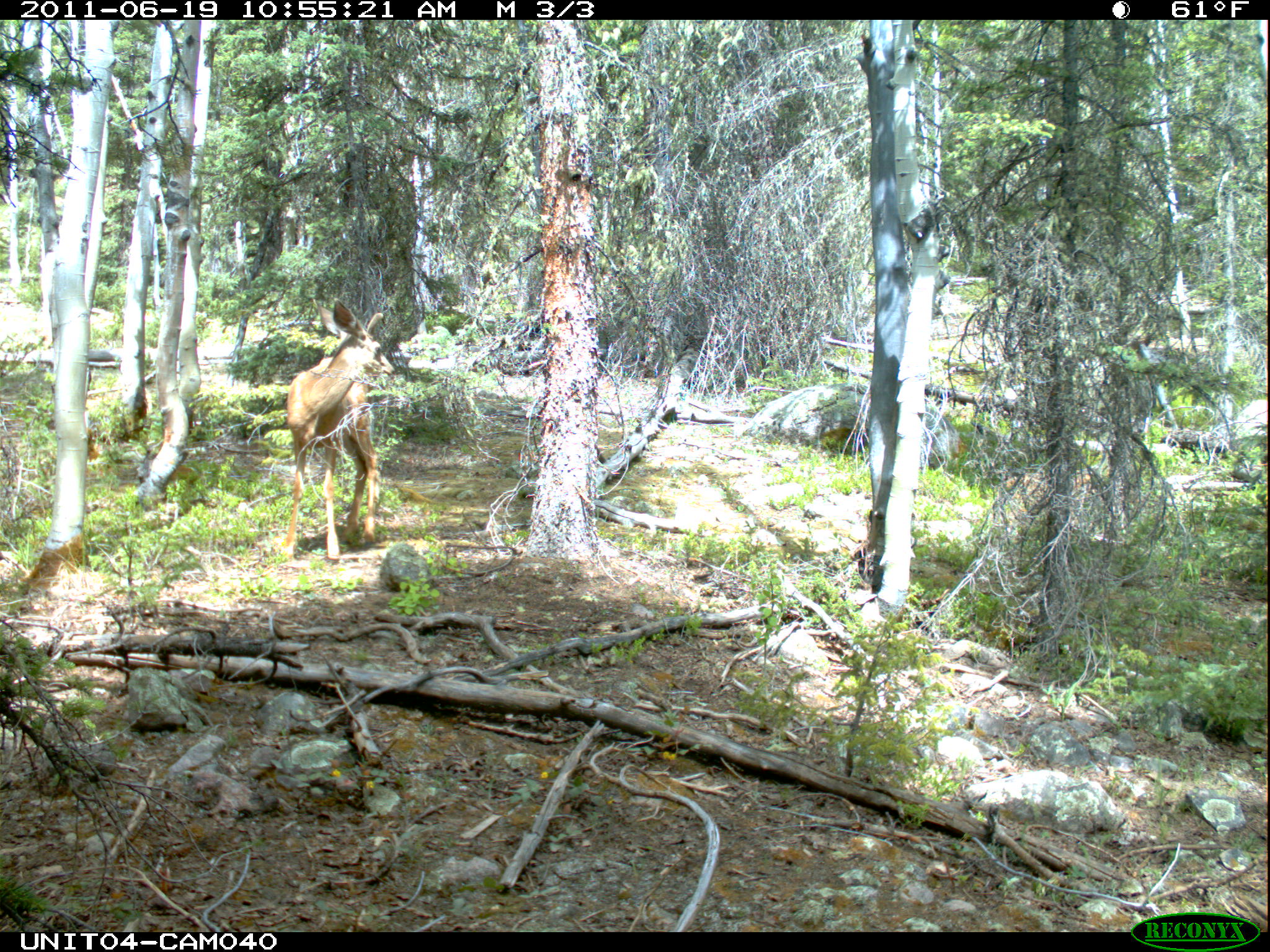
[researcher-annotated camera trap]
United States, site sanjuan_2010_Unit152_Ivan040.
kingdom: Animalia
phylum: Chordata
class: Mammalia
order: Artiodactyla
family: Cervidae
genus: Odocoileus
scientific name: Odocoileus hemionus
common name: mule deer